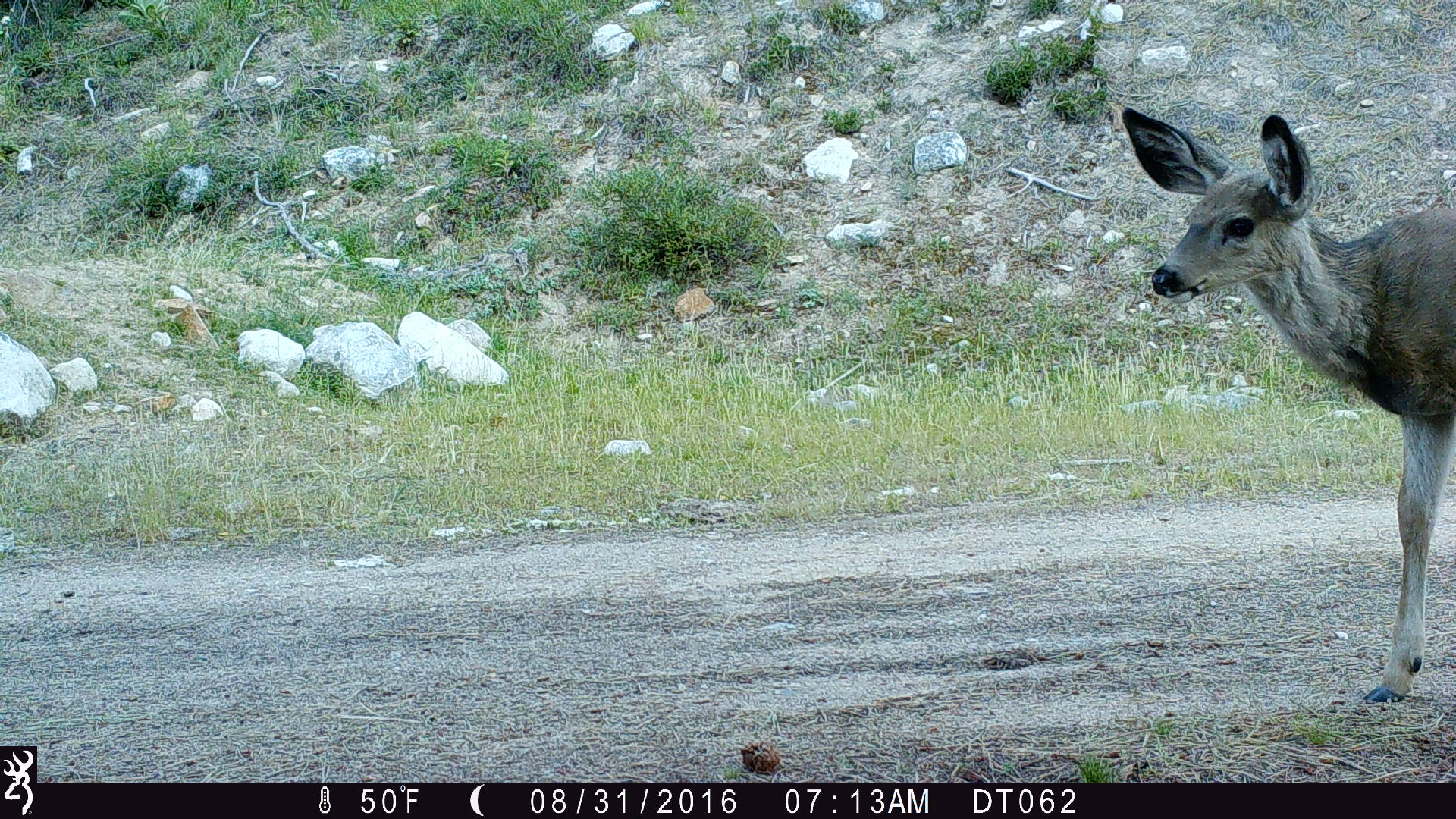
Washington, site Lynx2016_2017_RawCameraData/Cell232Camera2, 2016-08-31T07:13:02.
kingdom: Animalia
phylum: Chordata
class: Mammalia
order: Artiodactyla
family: Cervidae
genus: Odocoileus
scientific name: Odocoileus hemionus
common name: mule deer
Odocoileus hemionus (mule deer). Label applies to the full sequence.